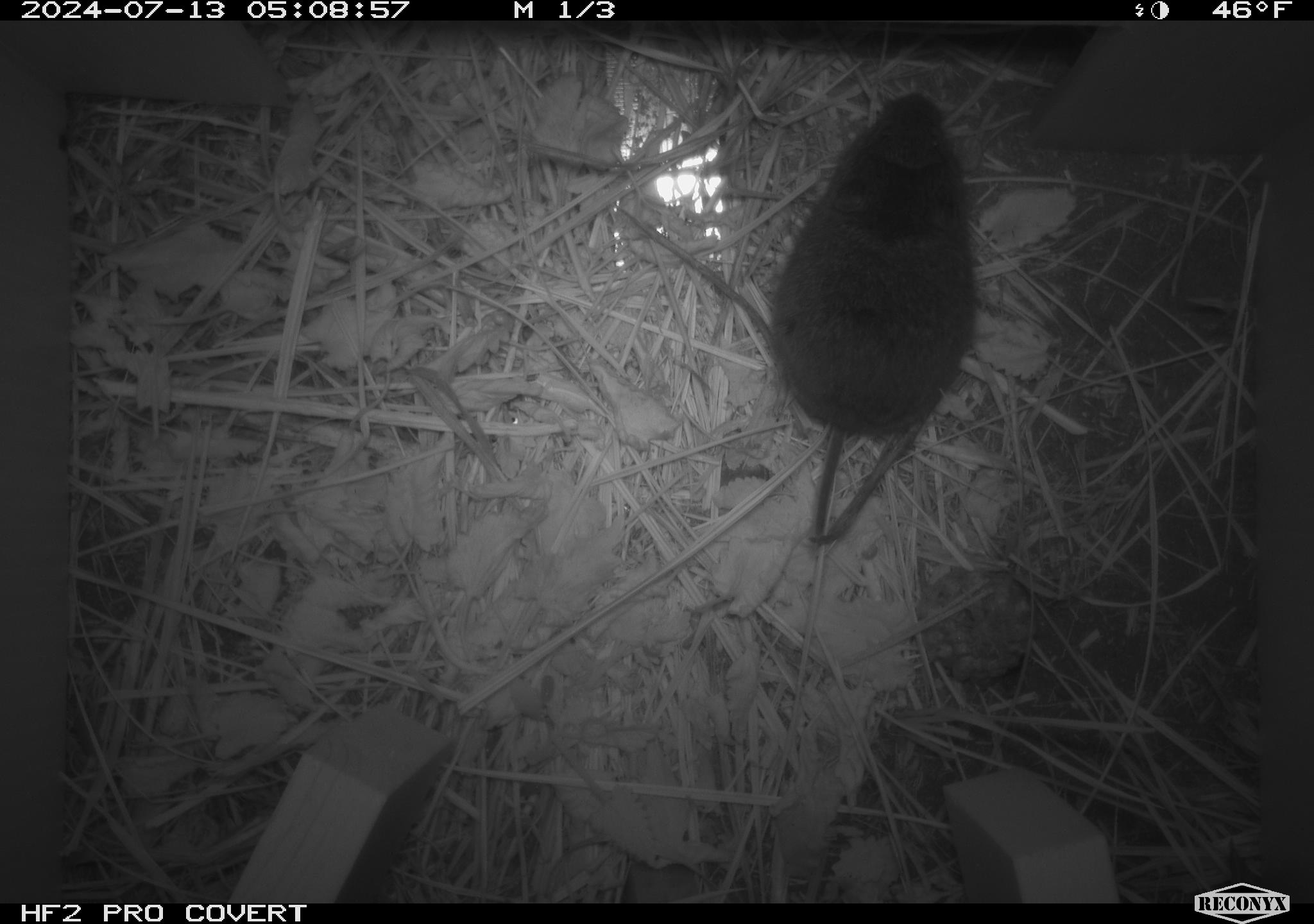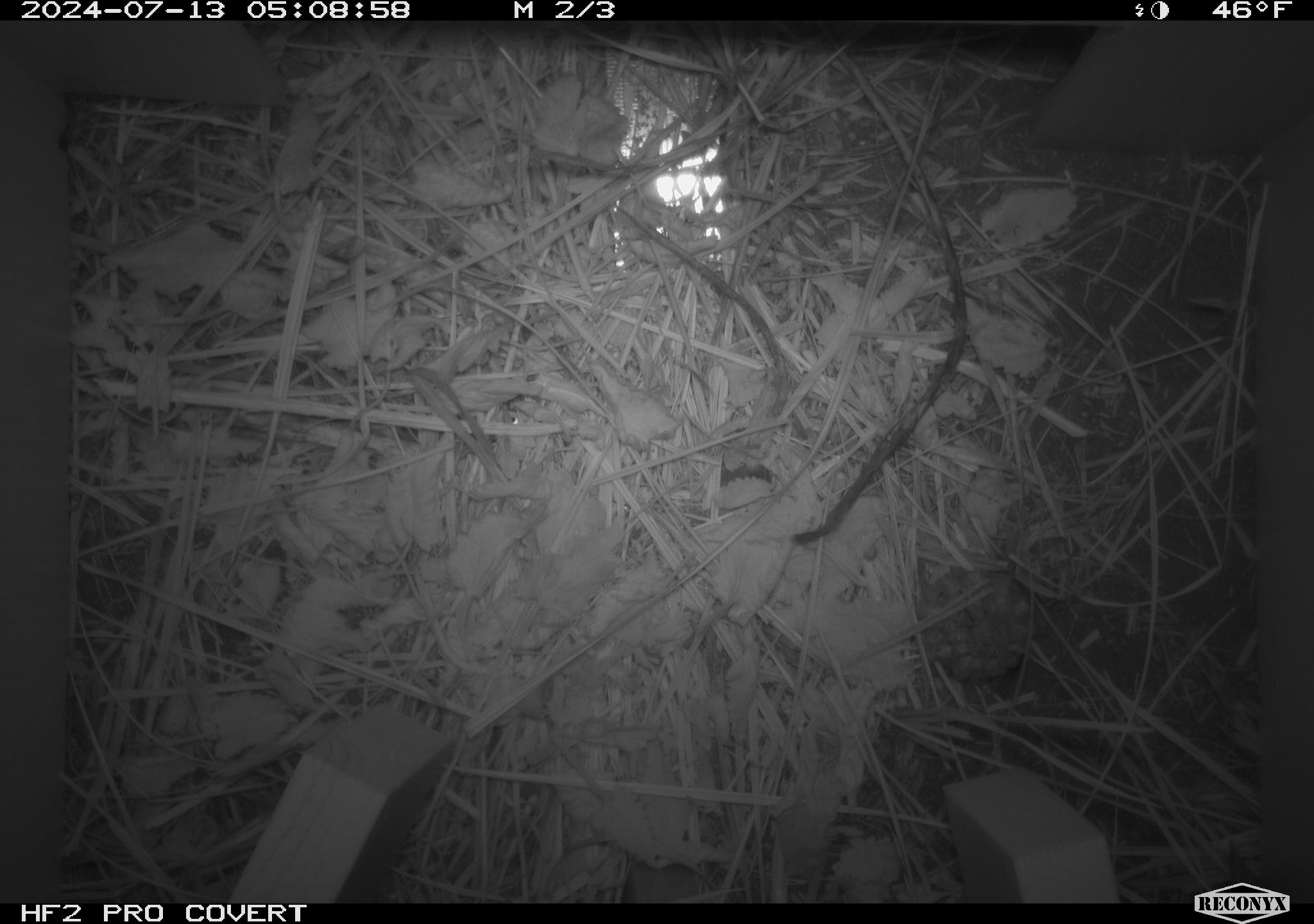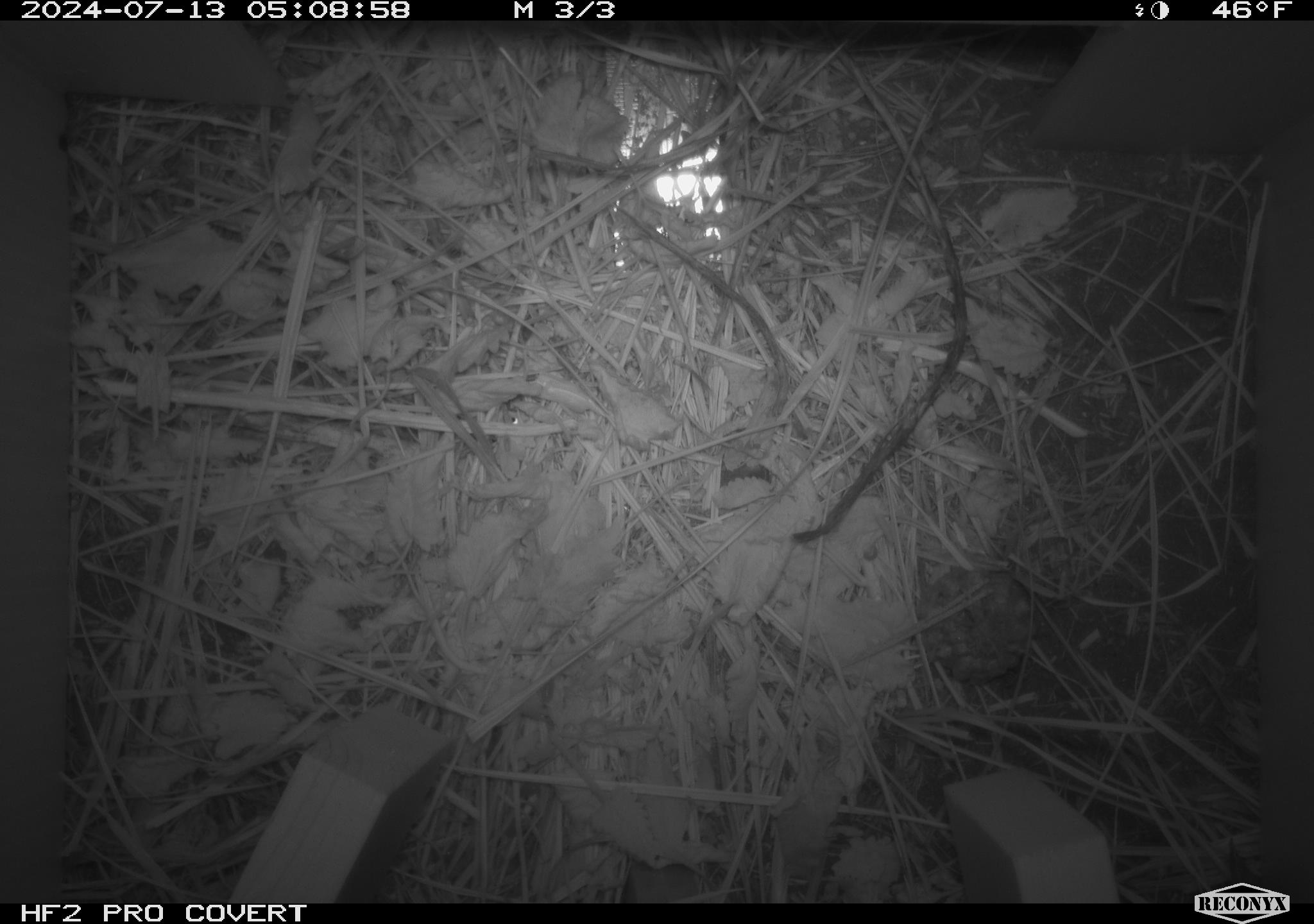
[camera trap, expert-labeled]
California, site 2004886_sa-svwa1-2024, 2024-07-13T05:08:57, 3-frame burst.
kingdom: Animalia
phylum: Chordata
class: Mammalia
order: Rodentia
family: Cricetidae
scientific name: Arvicolinae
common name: voles, lemmings, and muskrats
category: arvicolinae subfamily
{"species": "arvicolinae subfamily (voles, lemmings, and muskrats) (Arvicolinae)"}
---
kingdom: Animalia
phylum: Arthropoda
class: Malacostraca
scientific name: Malacostraca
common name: amphipods, crabs, isopods, krill, lobsters and shrimps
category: malacostracan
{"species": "malacostracan (amphipods, crabs, isopods, krill, lobsters and shrimps) (Malacostraca)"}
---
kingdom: Animalia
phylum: Arthropoda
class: Insecta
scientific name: Insecta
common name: insect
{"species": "insect (Insecta)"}